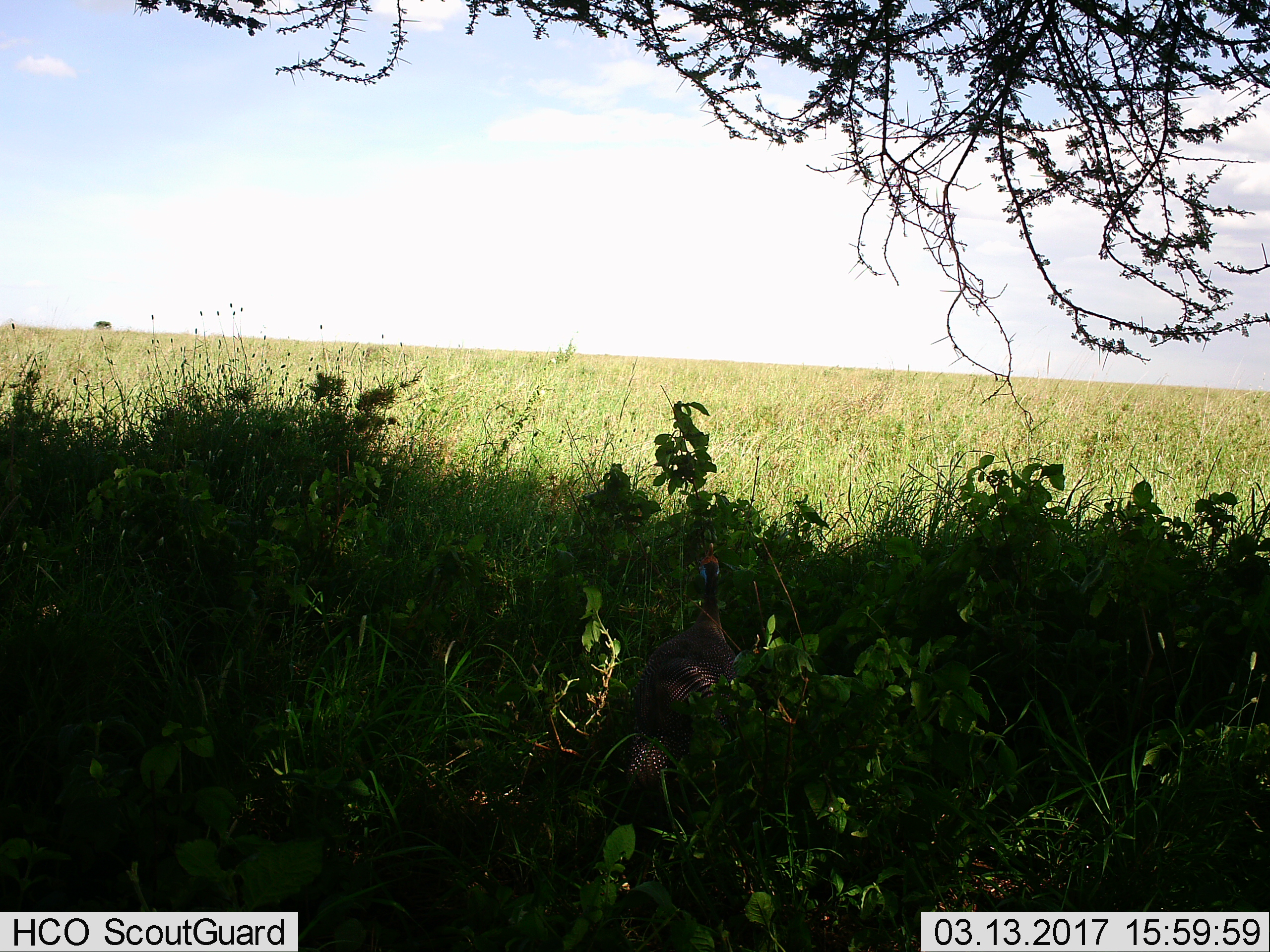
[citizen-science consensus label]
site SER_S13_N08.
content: unidentified animal